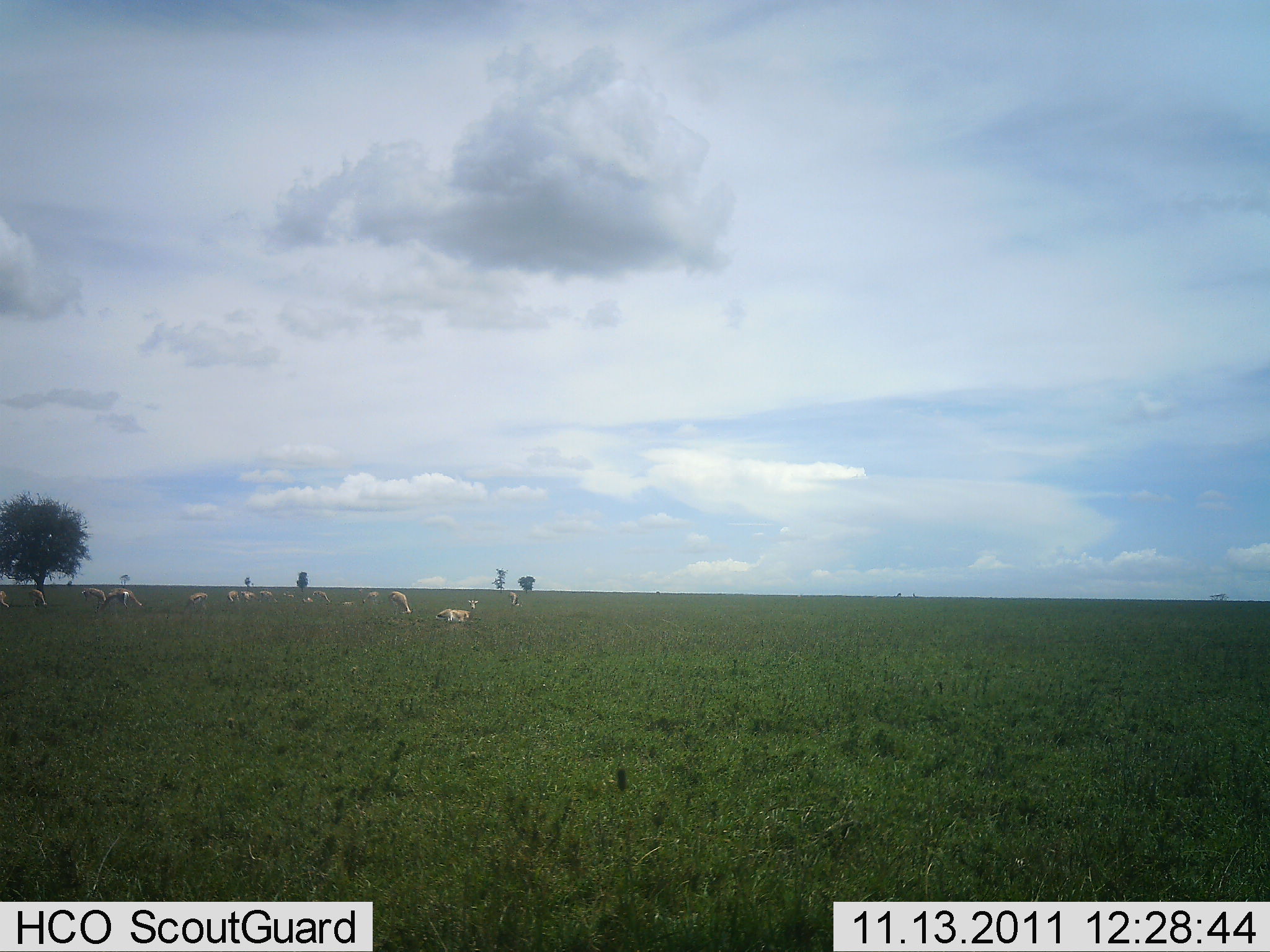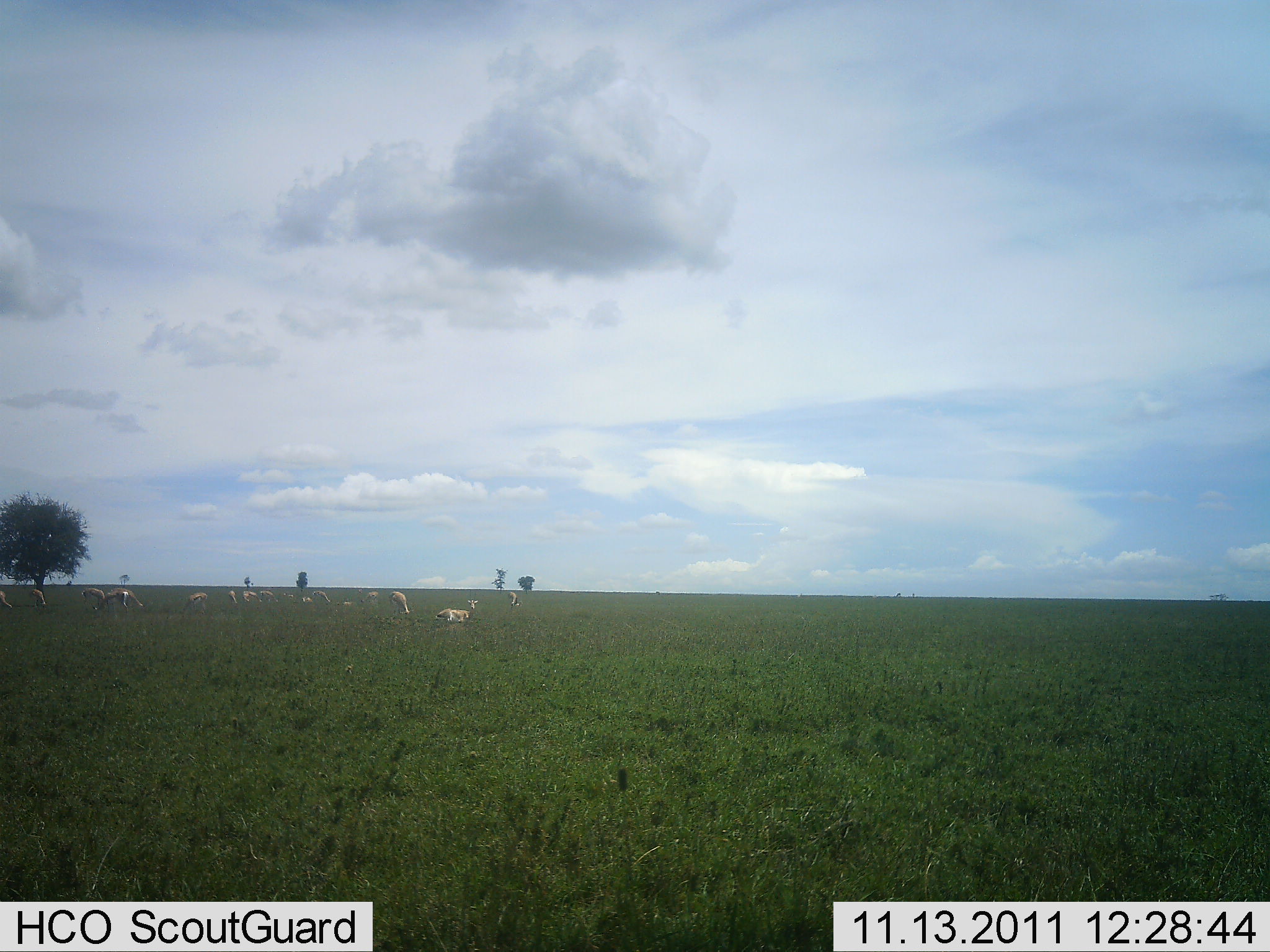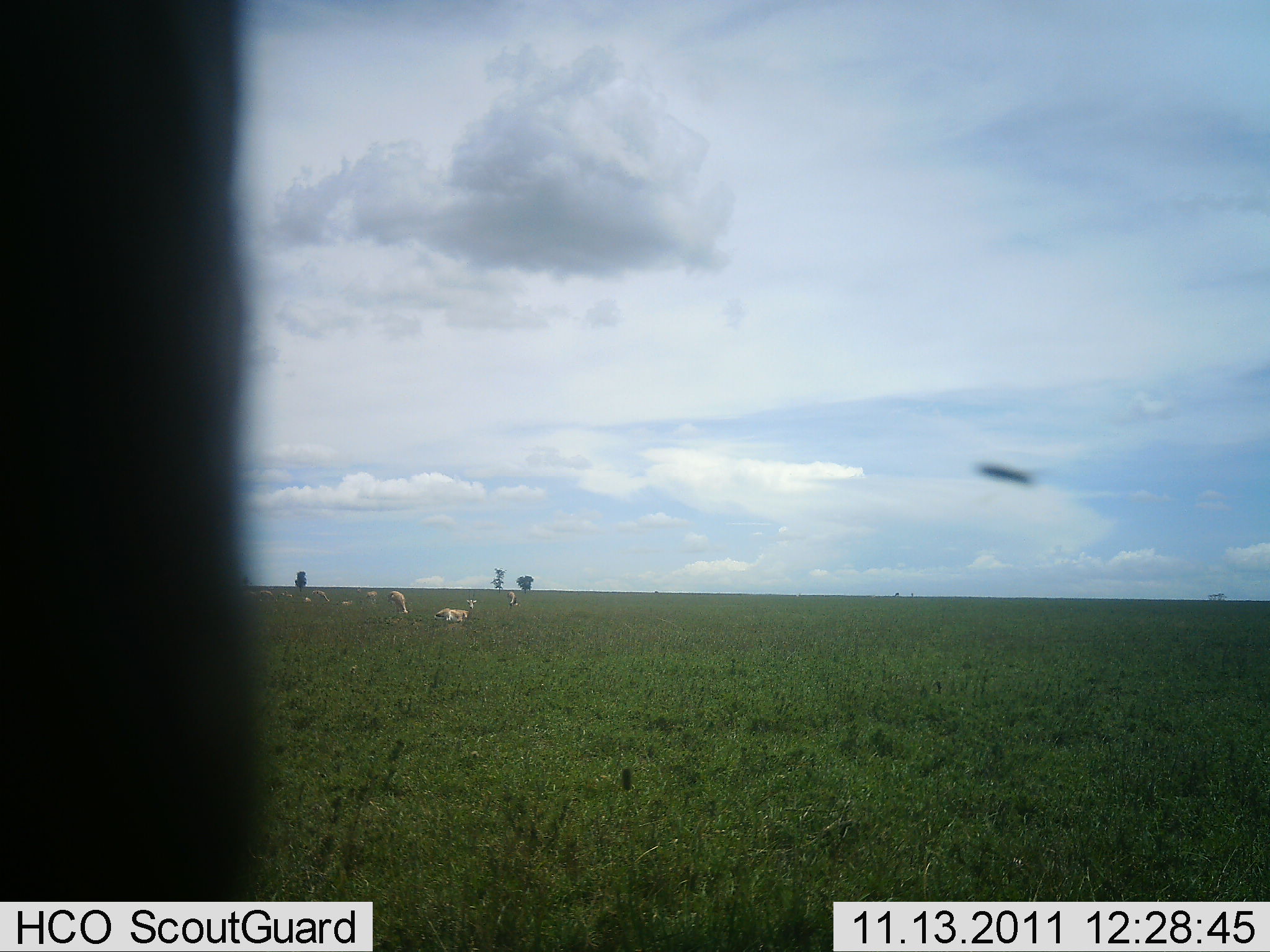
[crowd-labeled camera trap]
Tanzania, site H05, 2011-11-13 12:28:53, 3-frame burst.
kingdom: Animalia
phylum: Chordata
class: Mammalia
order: Artiodactyla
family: Bovidae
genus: Nanger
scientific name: Nanger granti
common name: grant's gazelle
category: gazellegrants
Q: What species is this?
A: Gazellegrants (grant's gazelle) (Nanger granti).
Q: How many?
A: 11-50.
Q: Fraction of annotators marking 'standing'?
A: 67%.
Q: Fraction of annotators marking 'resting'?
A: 44%.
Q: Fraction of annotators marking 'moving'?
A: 11%.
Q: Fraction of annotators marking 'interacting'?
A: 0%.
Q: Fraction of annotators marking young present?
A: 0%.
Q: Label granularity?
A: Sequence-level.